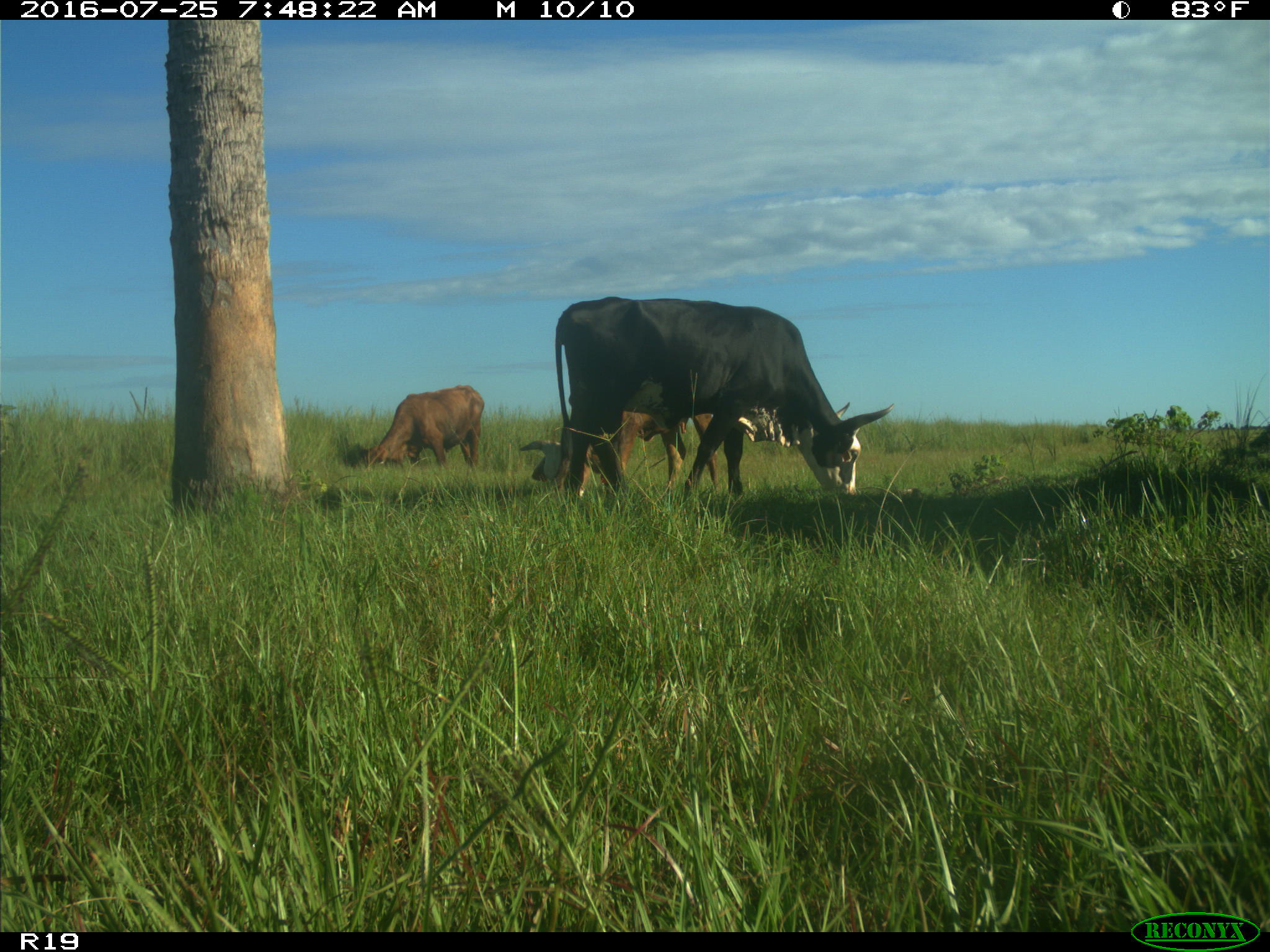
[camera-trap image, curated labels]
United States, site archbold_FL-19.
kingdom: Animalia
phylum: Chordata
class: Mammalia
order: Artiodactyla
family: Bovidae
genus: Bos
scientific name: Bos taurus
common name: domestic cow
Bos taurus (domestic cow).